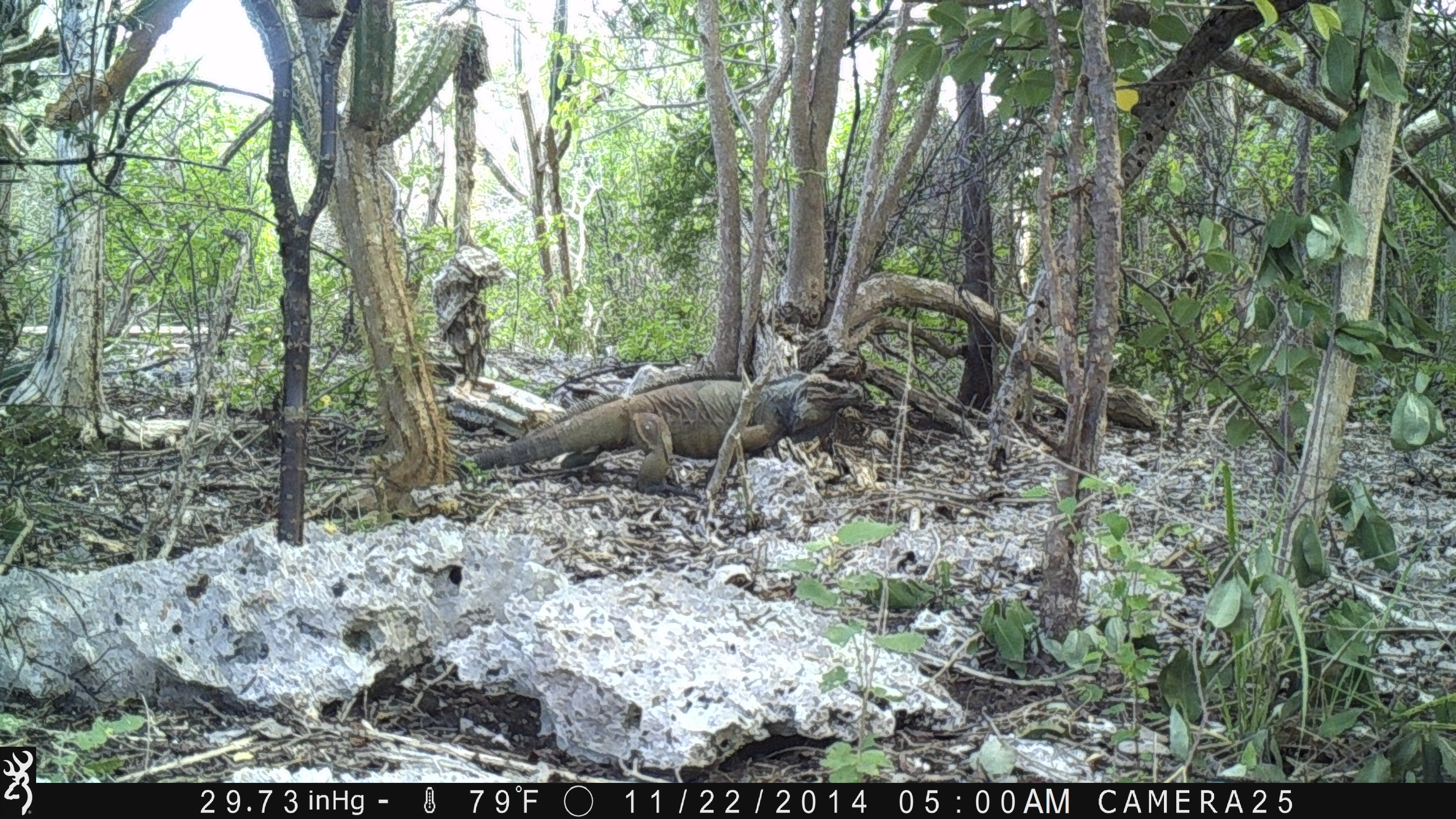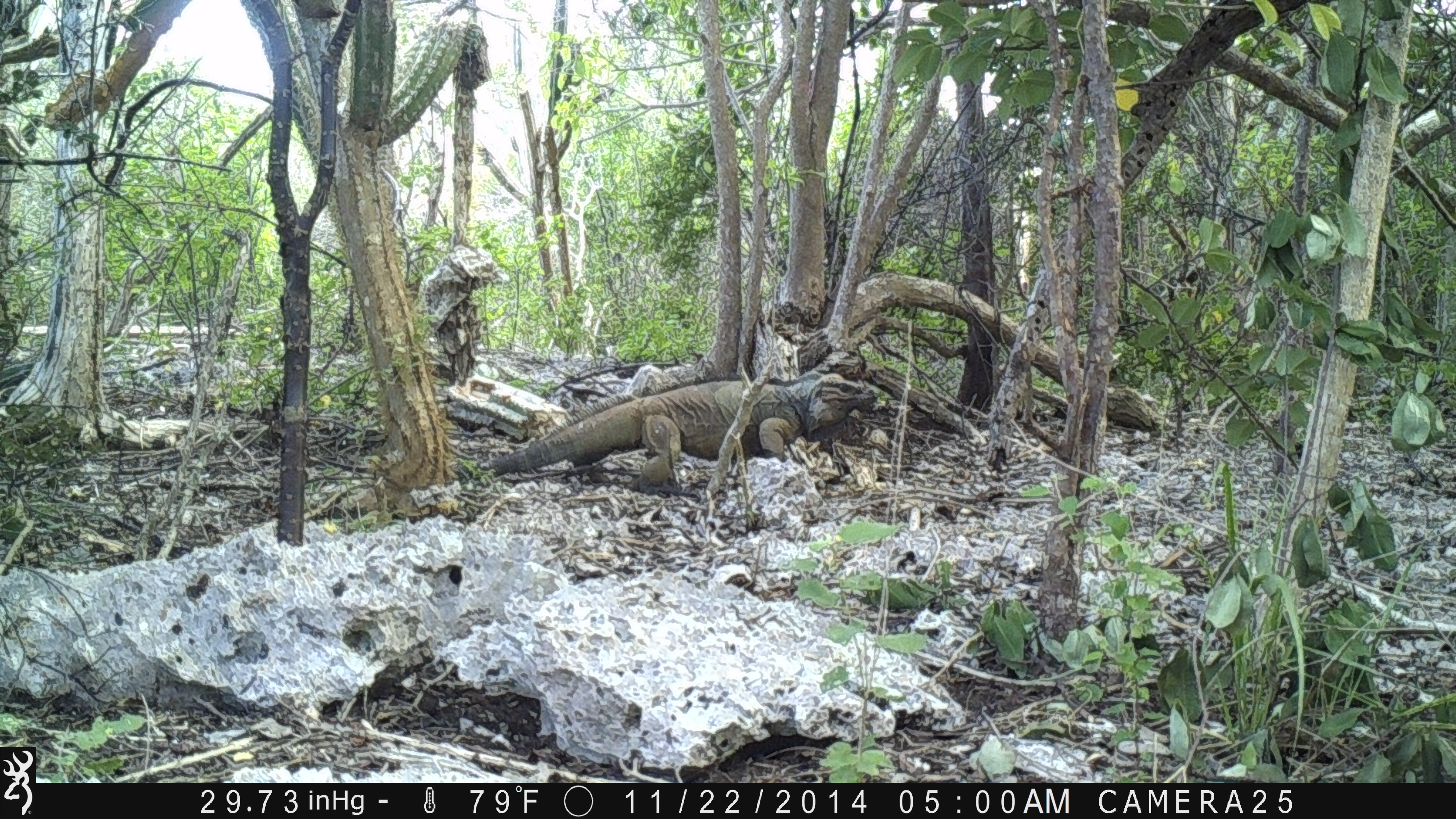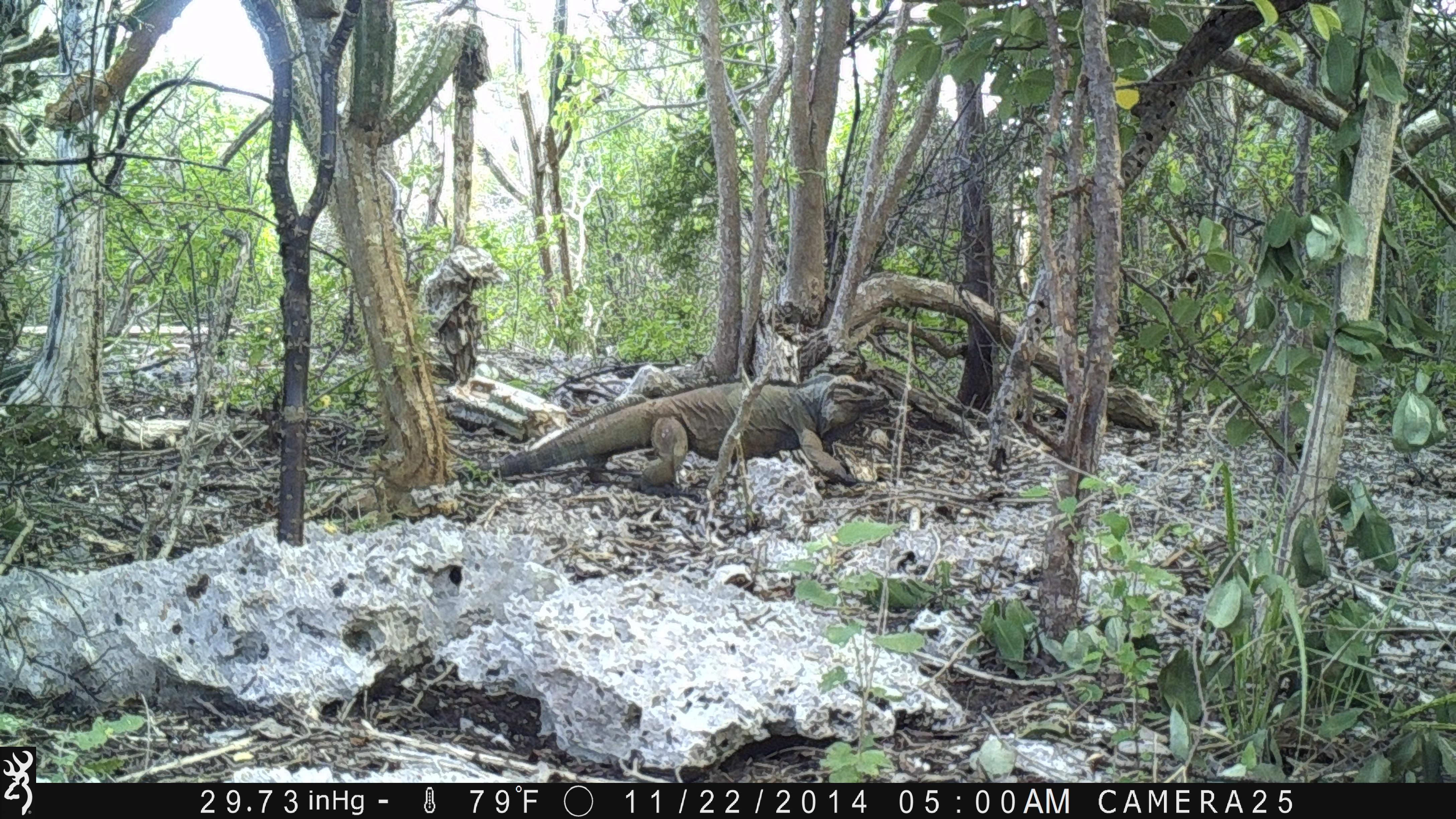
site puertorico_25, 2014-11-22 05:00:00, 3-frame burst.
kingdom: Animalia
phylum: Chordata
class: Reptilia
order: Squamata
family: Iguanidae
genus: Iguana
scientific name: Iguana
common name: typical iguanas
Iguana (typical iguanas).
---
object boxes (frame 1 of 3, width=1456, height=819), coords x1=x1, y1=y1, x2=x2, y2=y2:
iguana: x1=476, y1=374, x2=830, y2=472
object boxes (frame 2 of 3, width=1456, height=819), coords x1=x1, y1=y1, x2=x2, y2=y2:
iguana: x1=474, y1=371, x2=884, y2=484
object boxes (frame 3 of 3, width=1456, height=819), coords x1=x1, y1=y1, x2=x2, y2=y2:
iguana: x1=491, y1=370, x2=891, y2=493